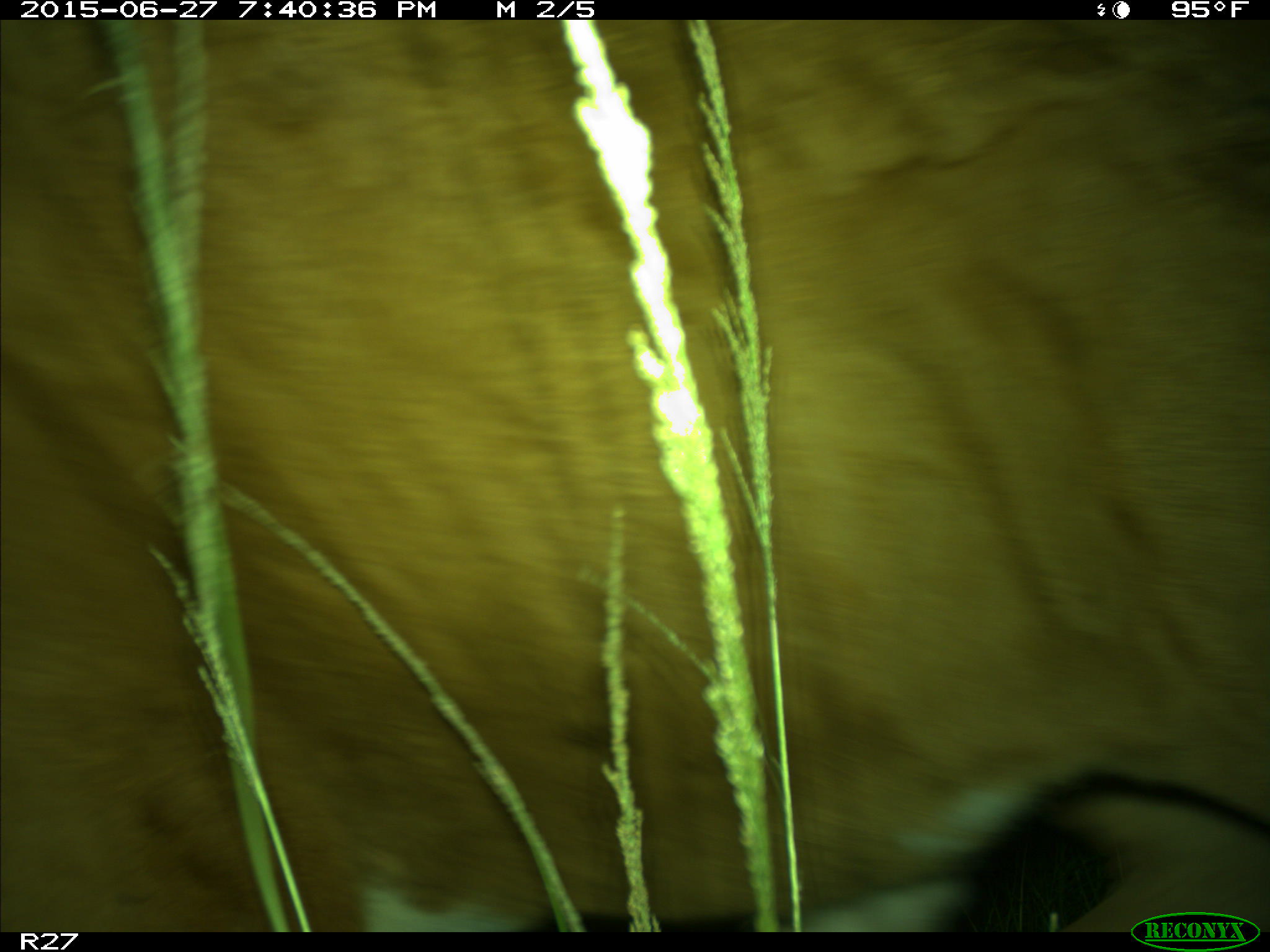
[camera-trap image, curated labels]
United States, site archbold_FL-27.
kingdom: Animalia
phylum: Chordata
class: Mammalia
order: Artiodactyla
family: Bovidae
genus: Bos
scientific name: Bos taurus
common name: domestic cow